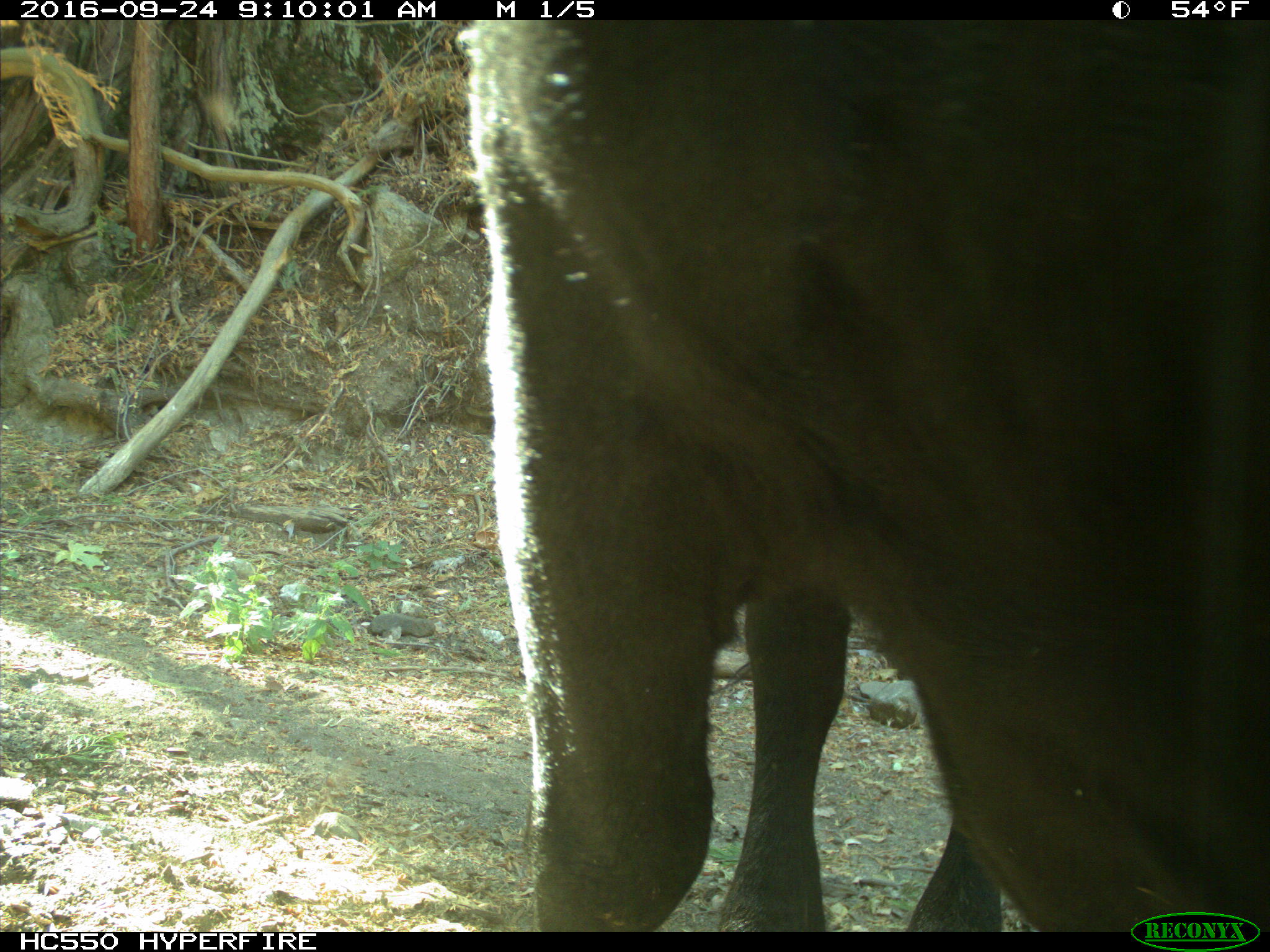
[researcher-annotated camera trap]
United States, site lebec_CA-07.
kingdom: Animalia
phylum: Chordata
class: Mammalia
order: Artiodactyla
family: Bovidae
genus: Bos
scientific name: Bos taurus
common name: domestic cow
Bos taurus (domestic cow).